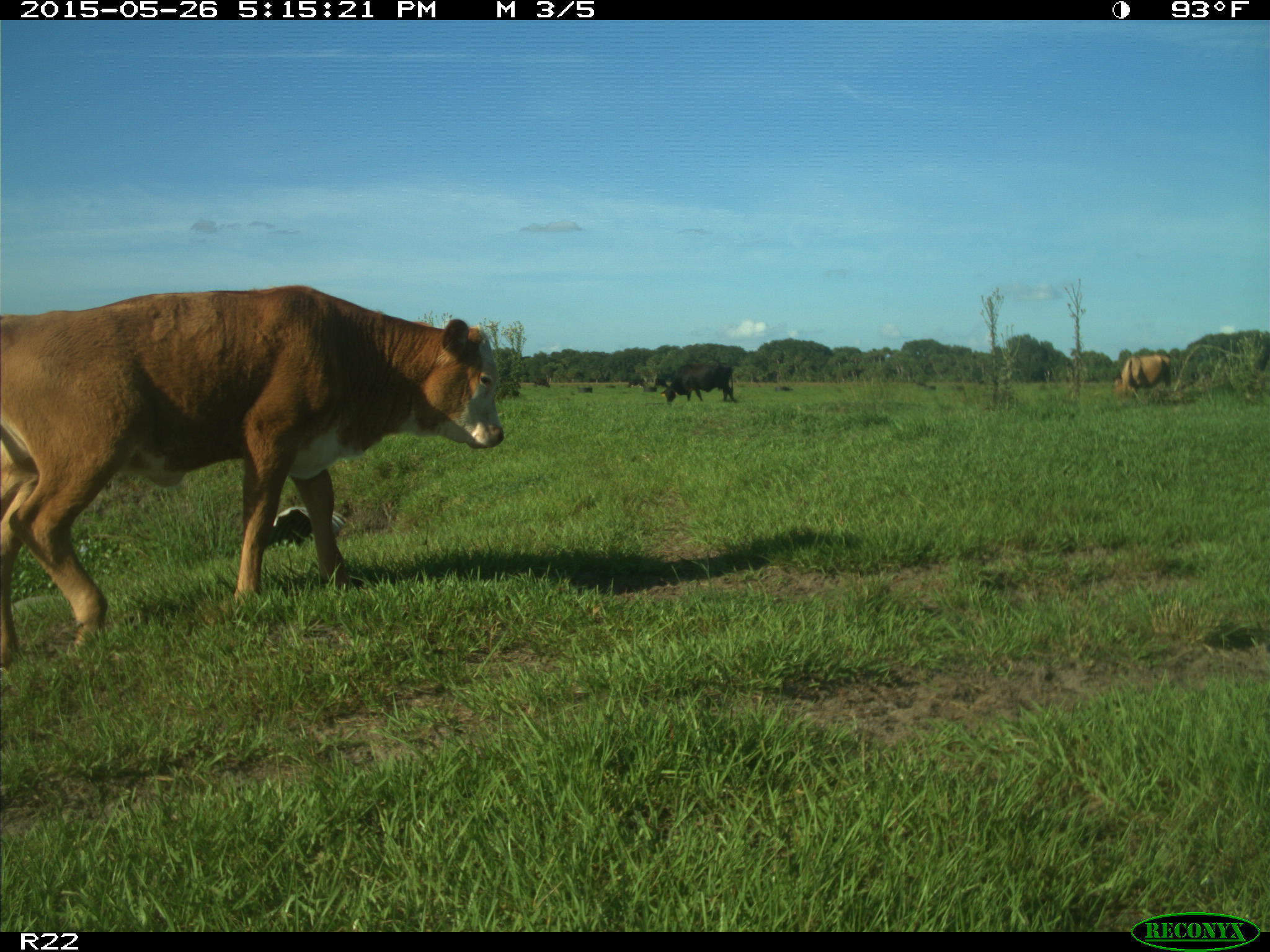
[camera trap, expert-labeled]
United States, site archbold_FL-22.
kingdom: Animalia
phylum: Chordata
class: Mammalia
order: Artiodactyla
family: Bovidae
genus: Bos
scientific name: Bos taurus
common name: domestic cow